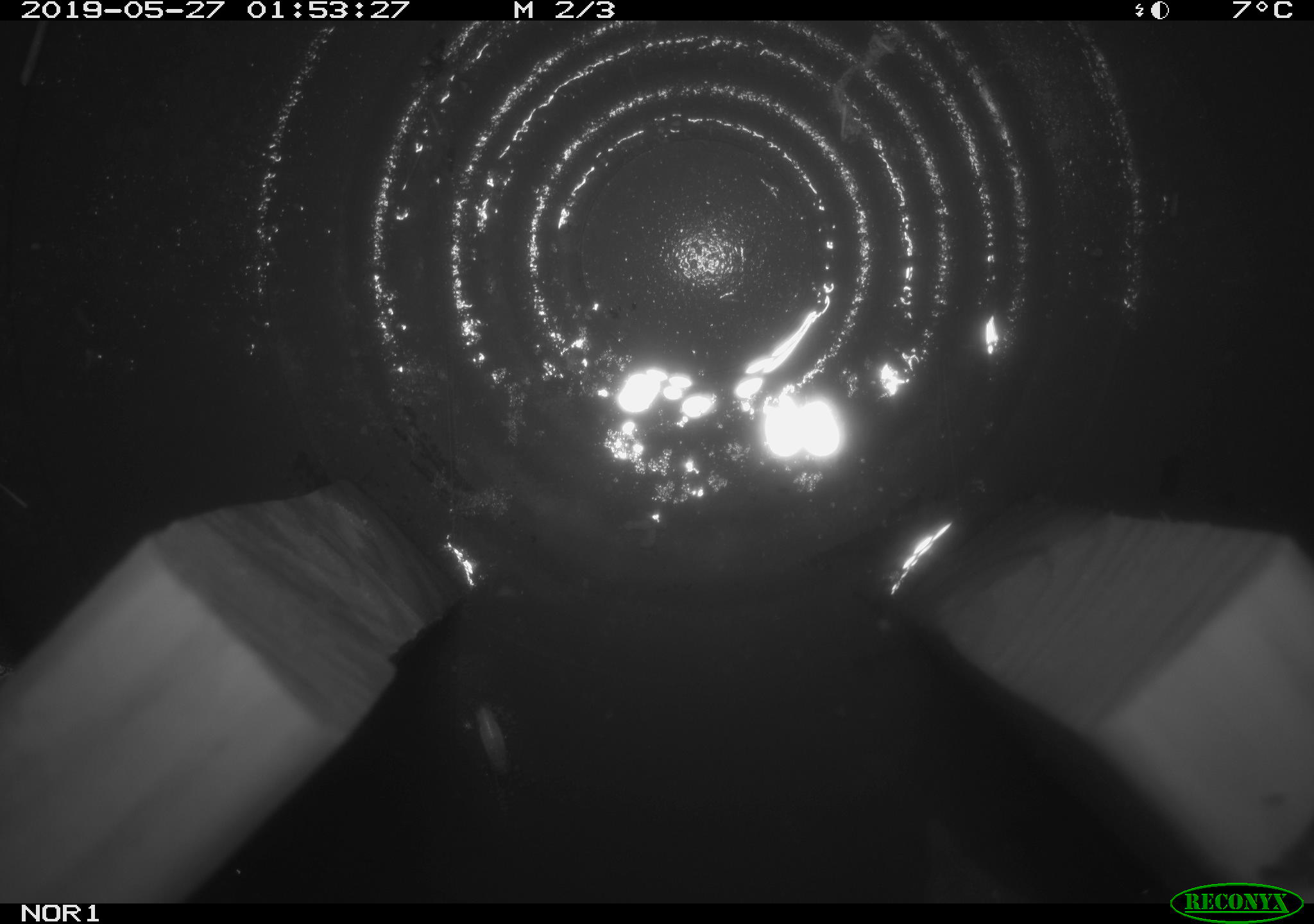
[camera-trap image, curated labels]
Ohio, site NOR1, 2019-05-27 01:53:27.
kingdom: Animalia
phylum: Chordata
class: Mammalia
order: Eulipotyphla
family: Soricidae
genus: Sorex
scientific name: Sorex cinereus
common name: masked shrew